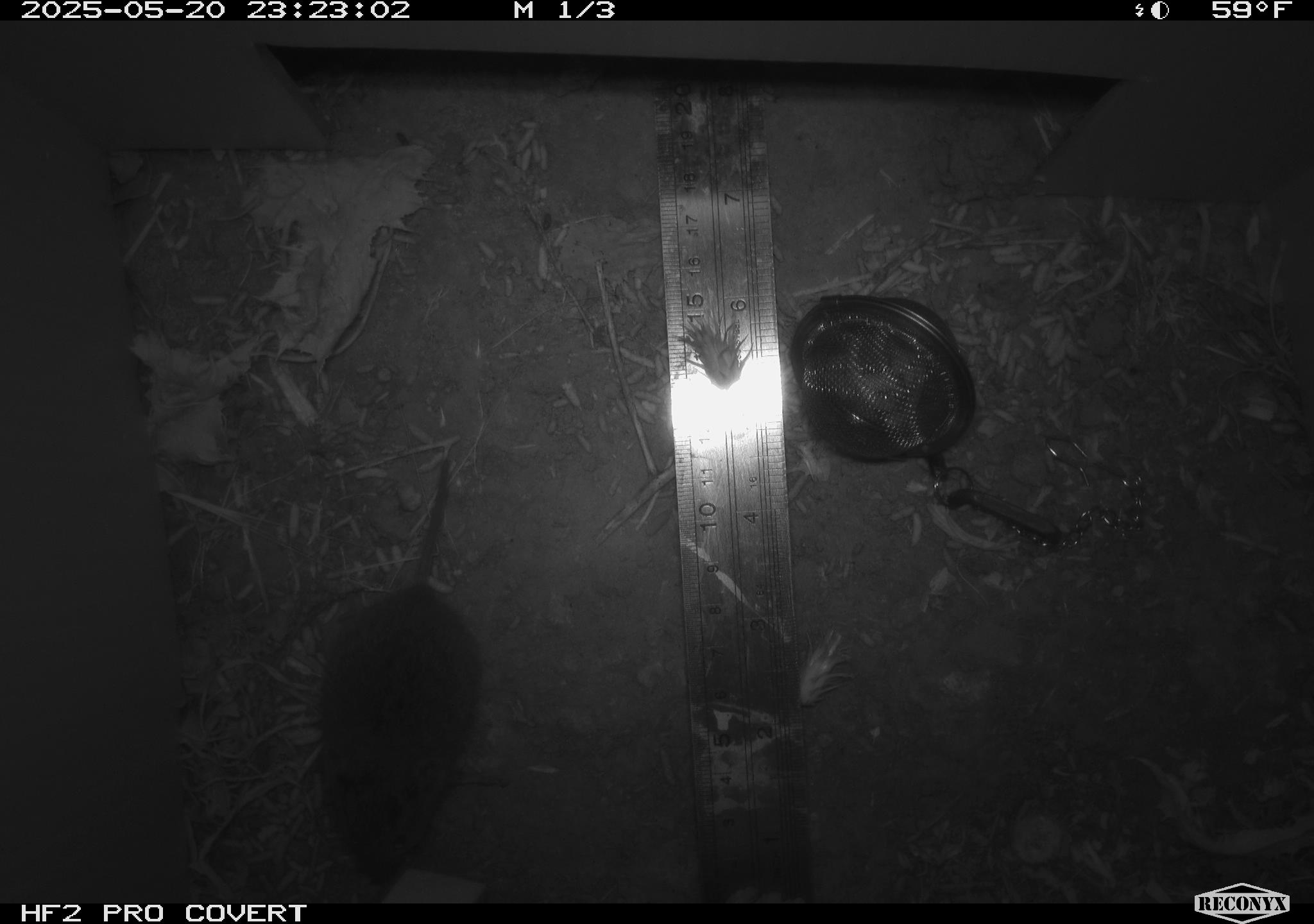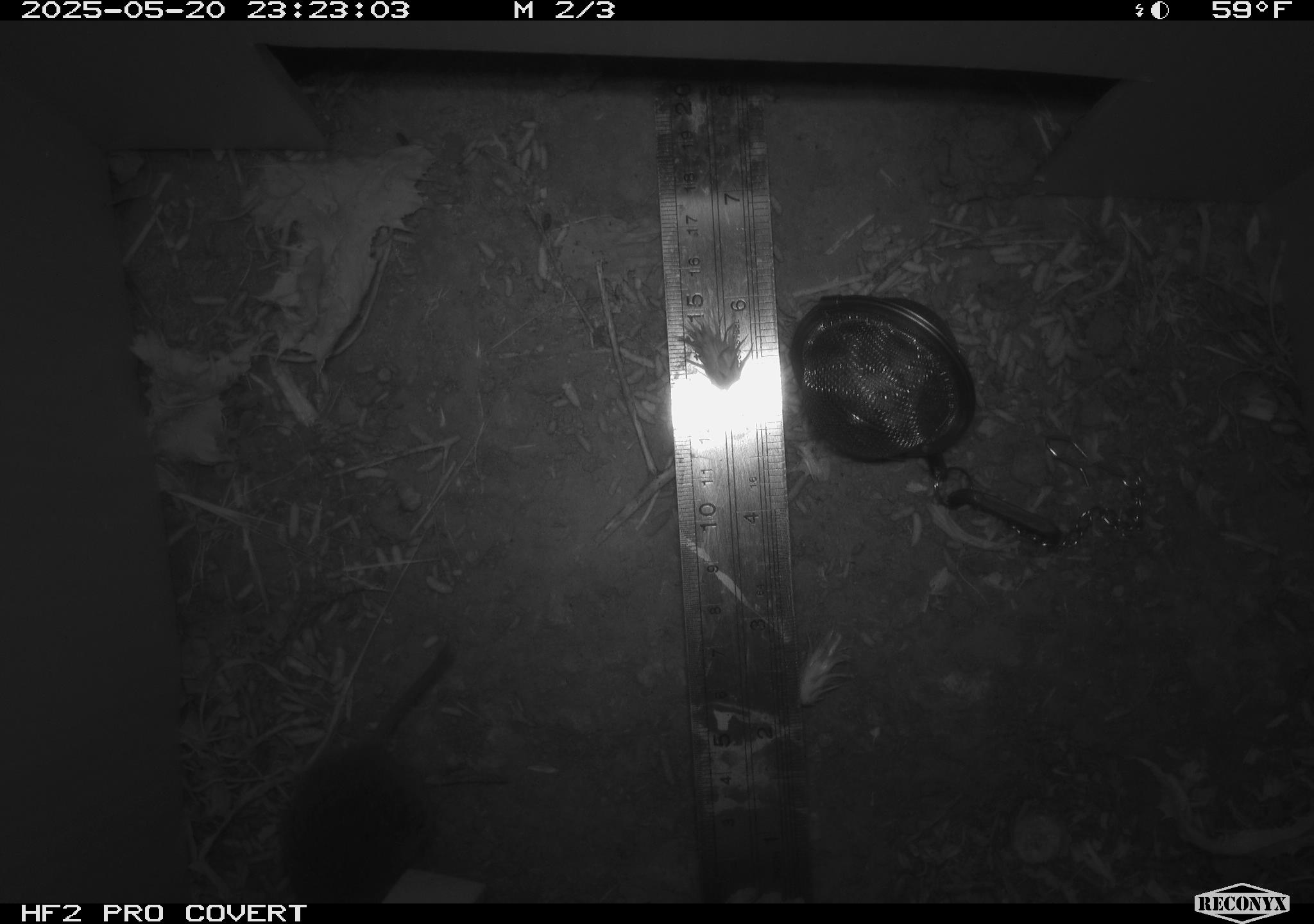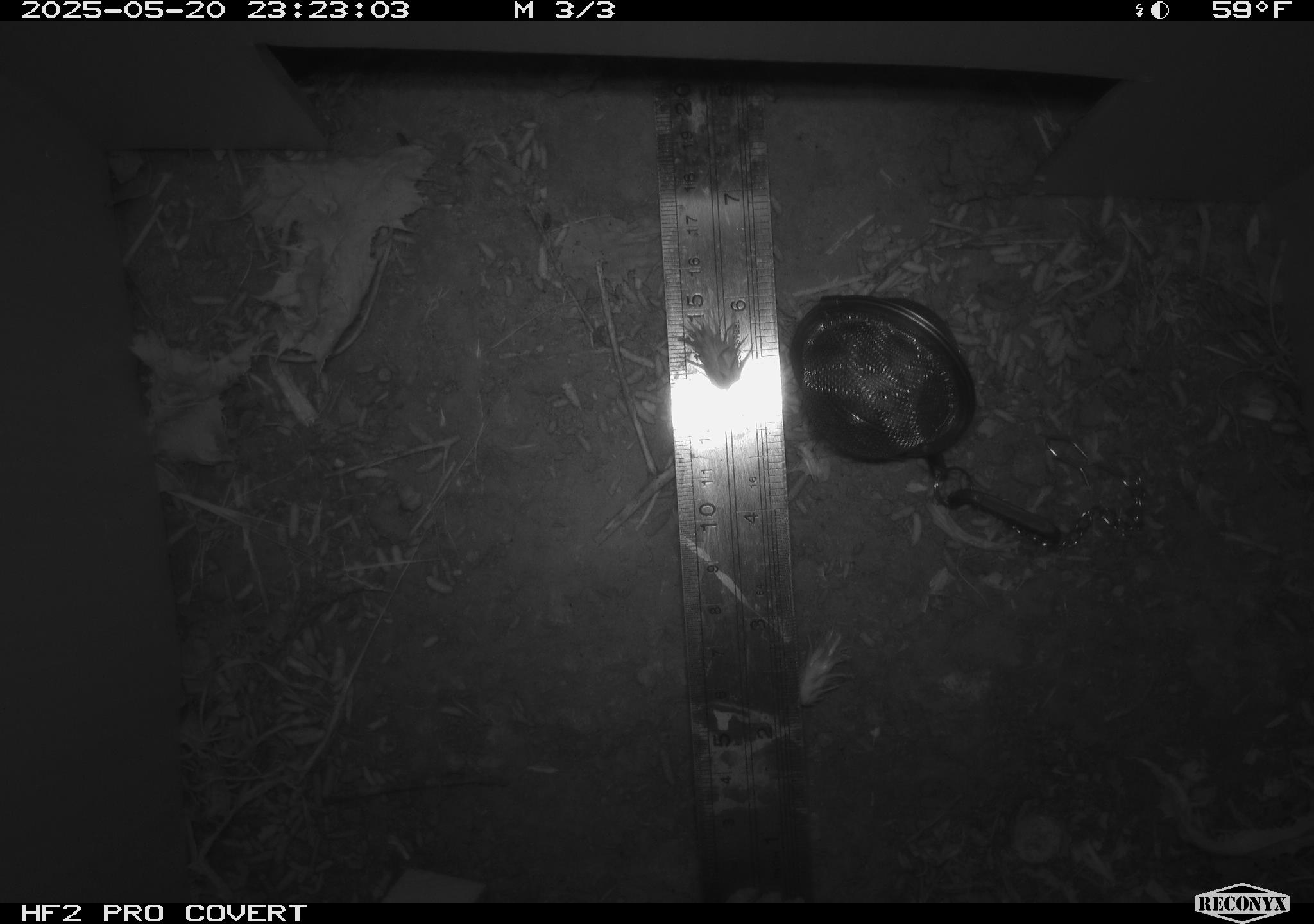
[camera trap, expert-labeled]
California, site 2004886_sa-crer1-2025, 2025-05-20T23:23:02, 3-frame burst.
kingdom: Animalia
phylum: Chordata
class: Mammalia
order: Rodentia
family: Cricetidae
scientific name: Arvicolinae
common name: voles, lemmings, and muskrats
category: arvicolinae subfamily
Arvicolinae subfamily (voles, lemmings, and muskrats) (Arvicolinae).